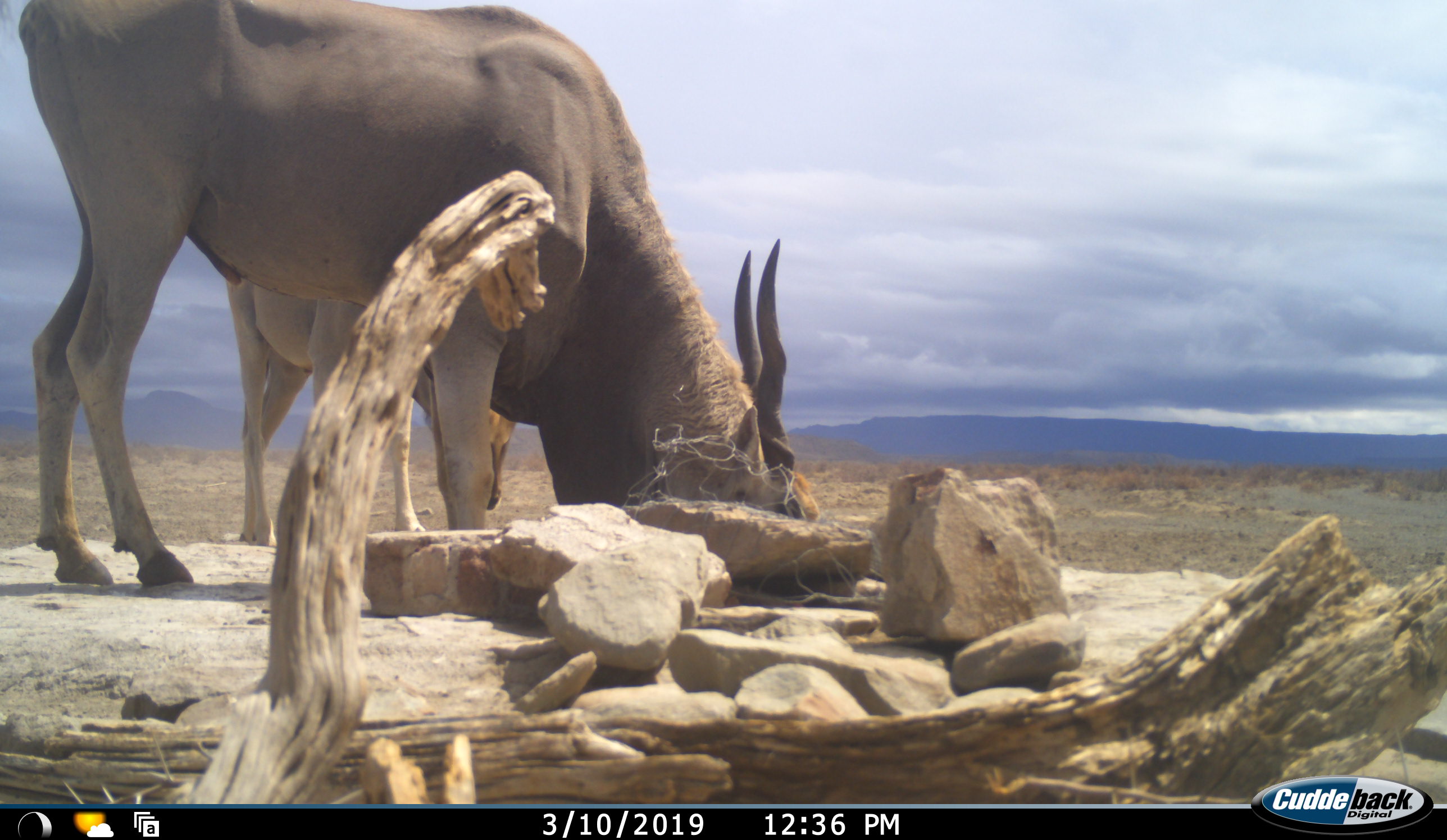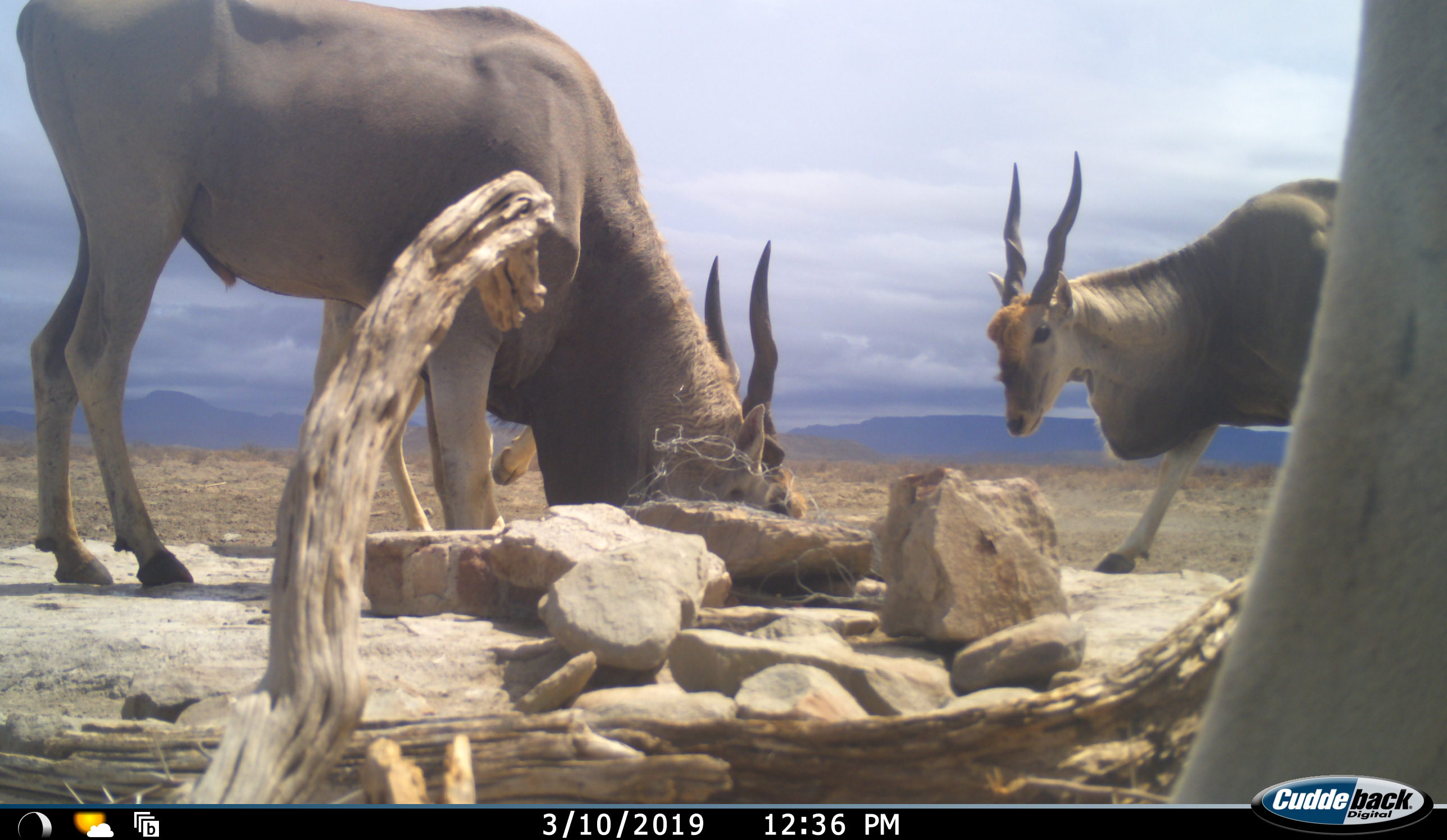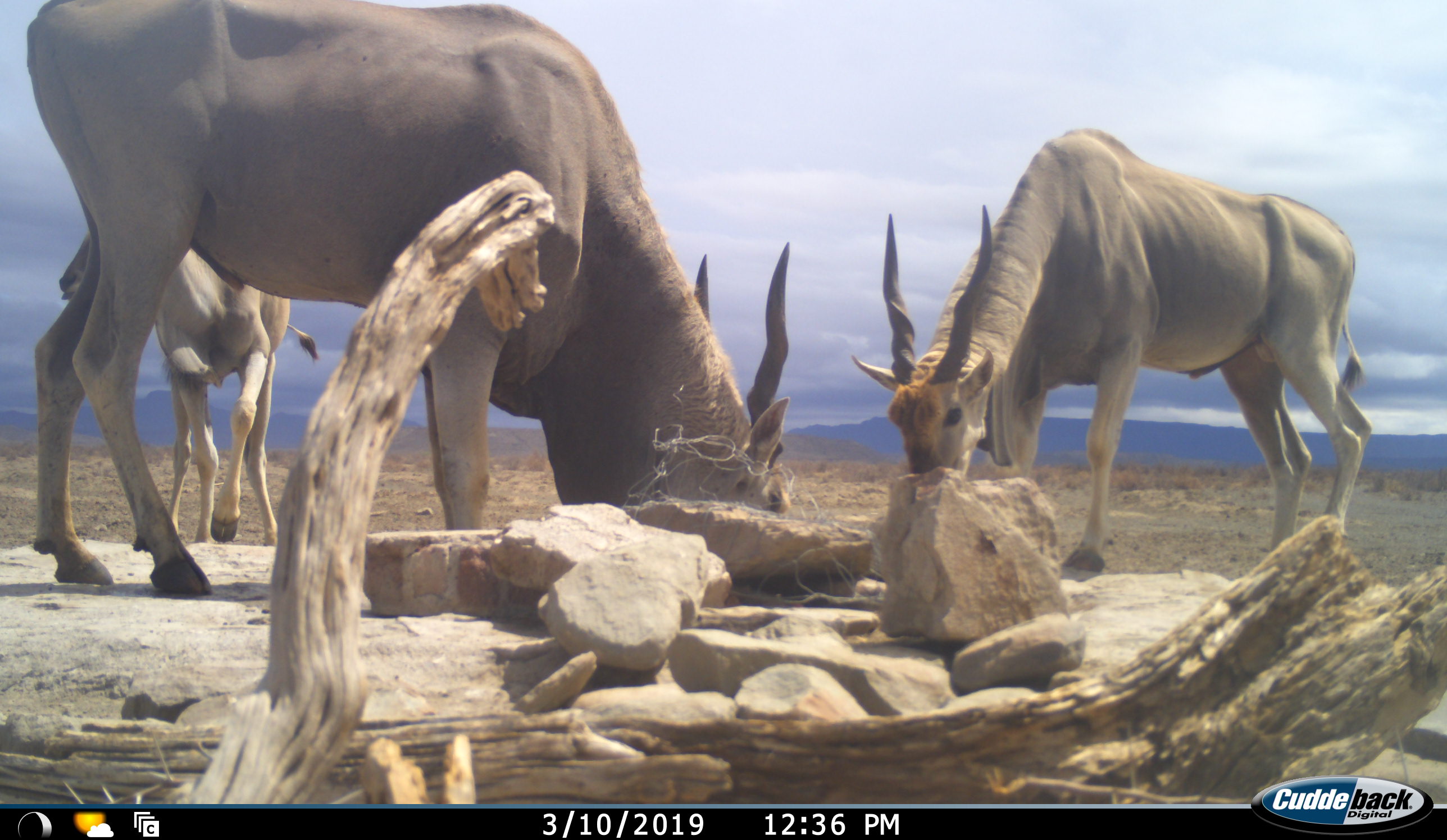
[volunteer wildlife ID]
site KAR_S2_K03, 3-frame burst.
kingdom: Animalia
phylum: Chordata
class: Mammalia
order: Artiodactyla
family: Bovidae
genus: Tragelaphus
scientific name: Tragelaphus oryx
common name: eland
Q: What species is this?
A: Eland (Tragelaphus oryx).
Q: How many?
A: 3.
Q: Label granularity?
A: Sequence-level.